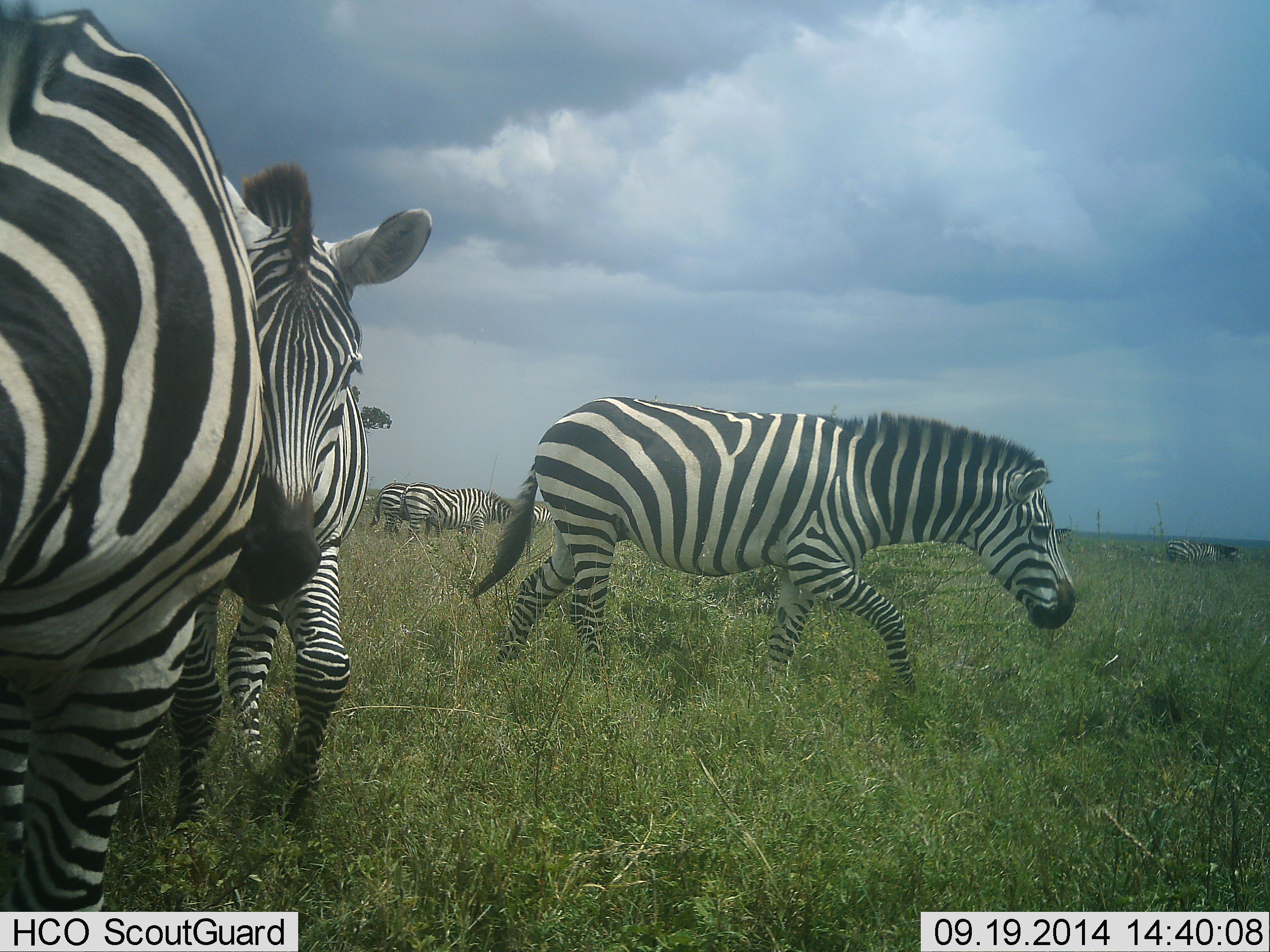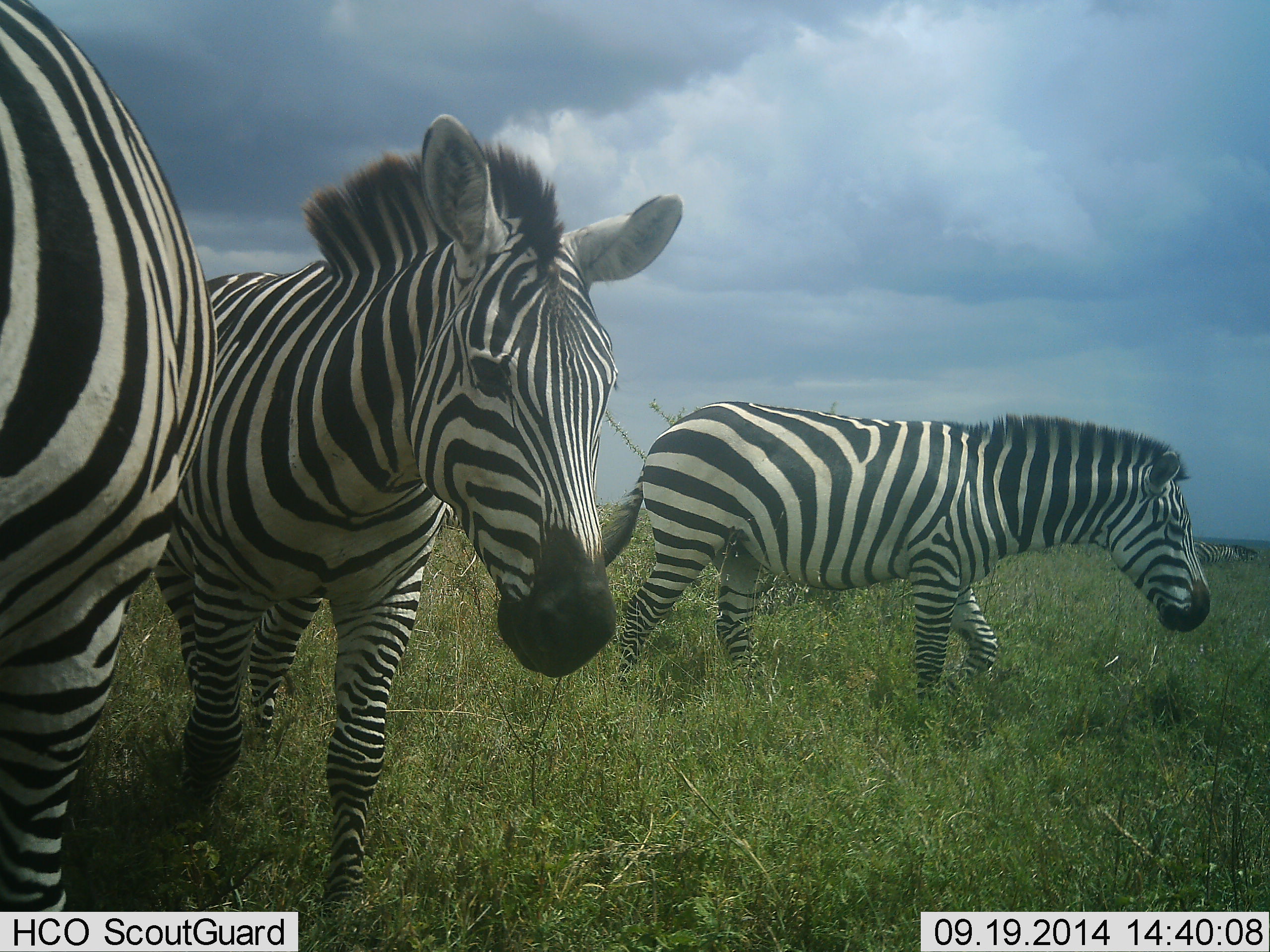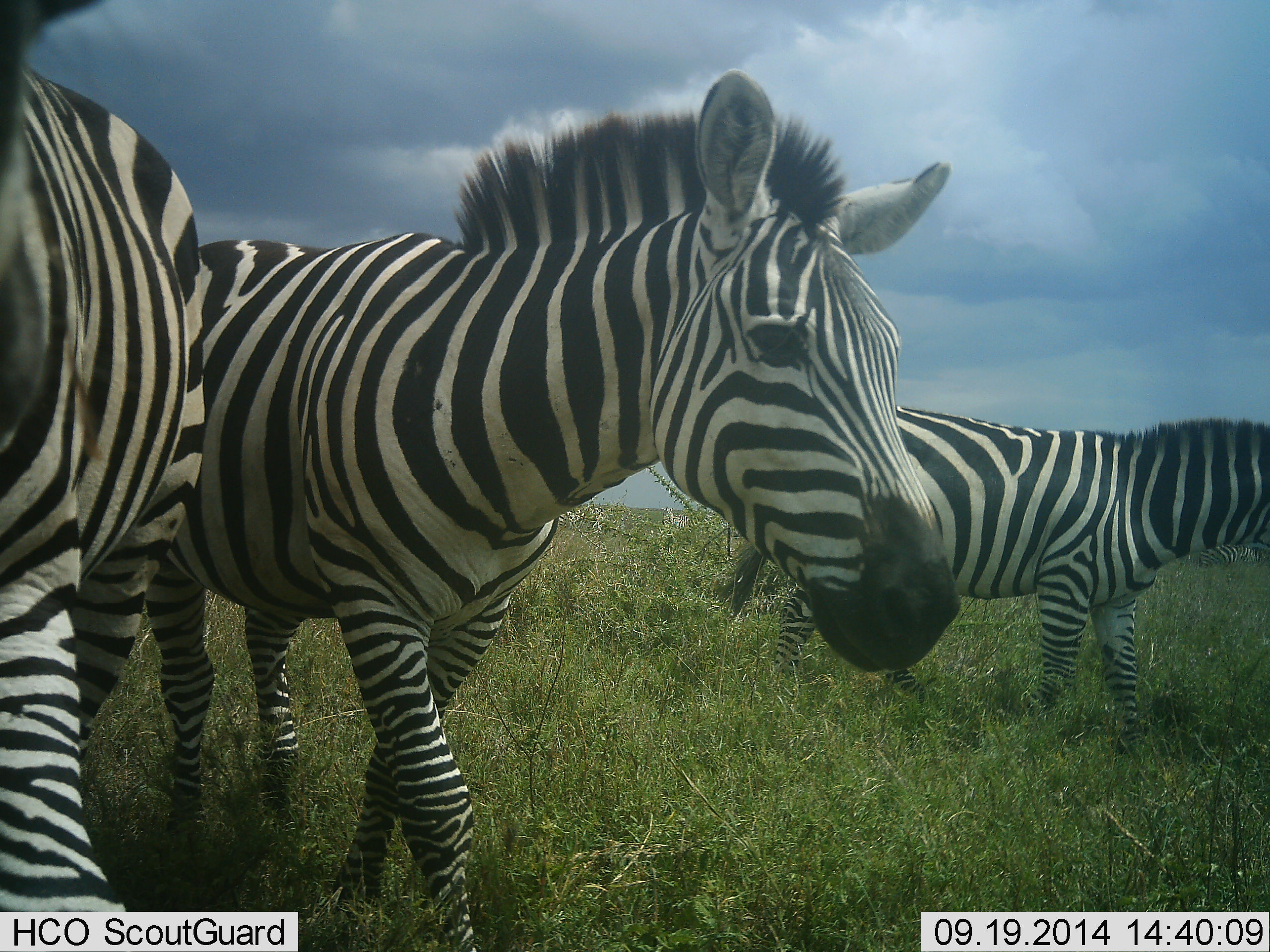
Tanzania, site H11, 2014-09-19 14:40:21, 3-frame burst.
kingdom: Animalia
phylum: Chordata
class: Mammalia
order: Perissodactyla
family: Equidae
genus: Equus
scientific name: Equus quagga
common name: plains zebra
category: zebra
Zebra (plains zebra) (Equus quagga), count 5. Behavior (volunteer vote fractions): standing 30%, resting 0%, moving 100%, interacting 10%. Young present (vote fraction): 0%. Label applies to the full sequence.